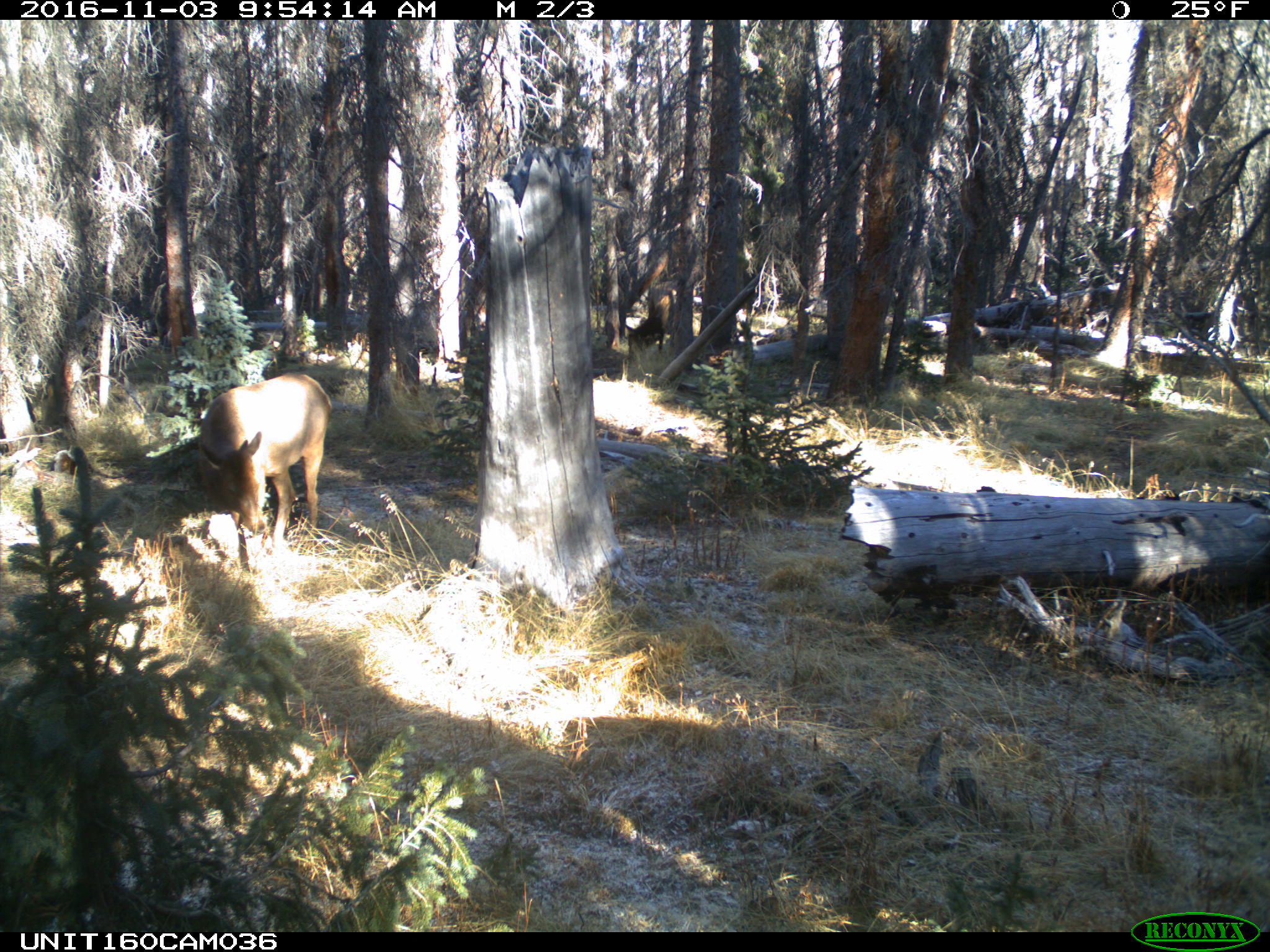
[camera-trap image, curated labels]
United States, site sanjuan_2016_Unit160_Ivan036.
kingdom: Animalia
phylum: Chordata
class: Mammalia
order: Artiodactyla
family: Cervidae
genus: Cervus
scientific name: Cervus elaphus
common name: red deer